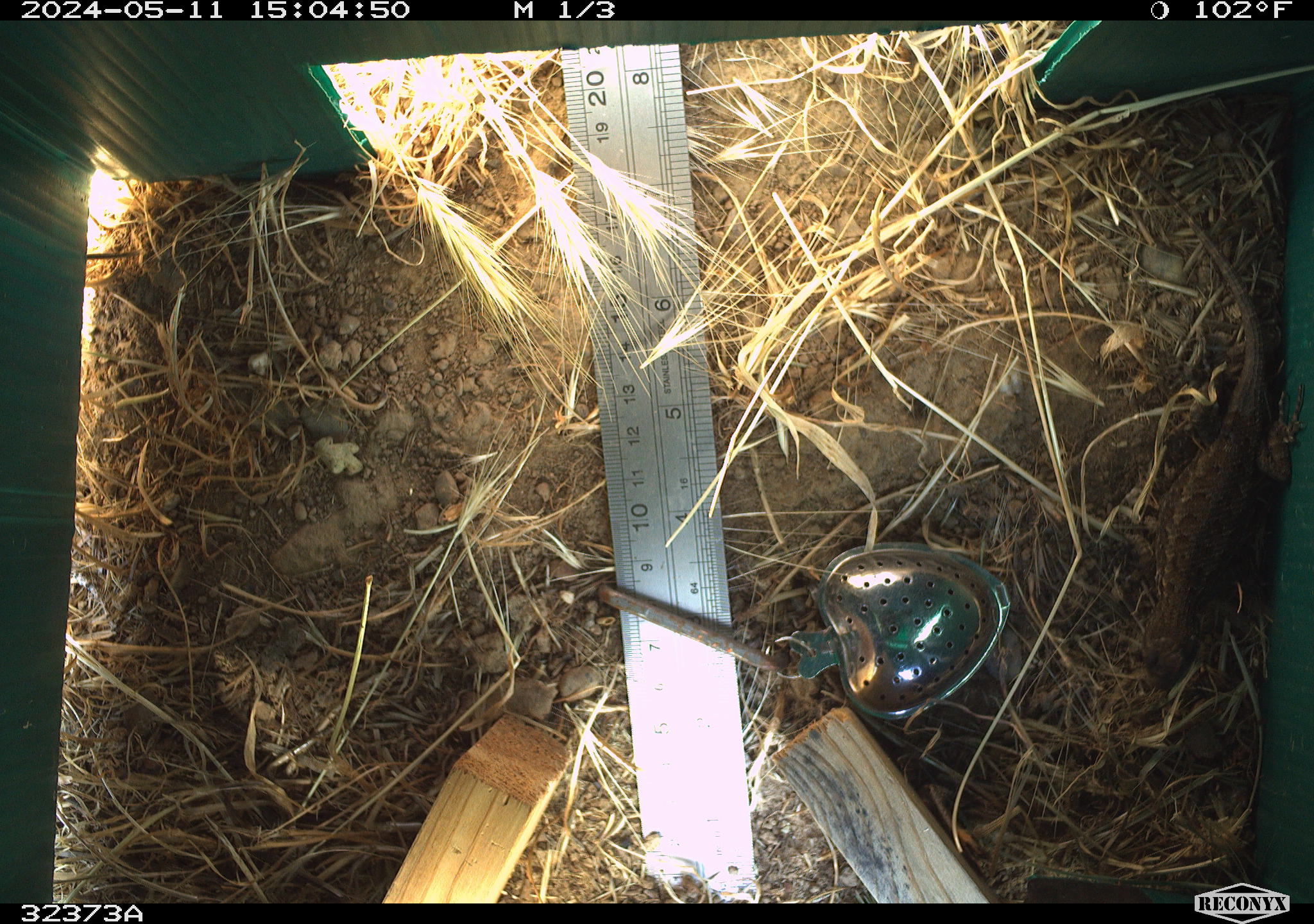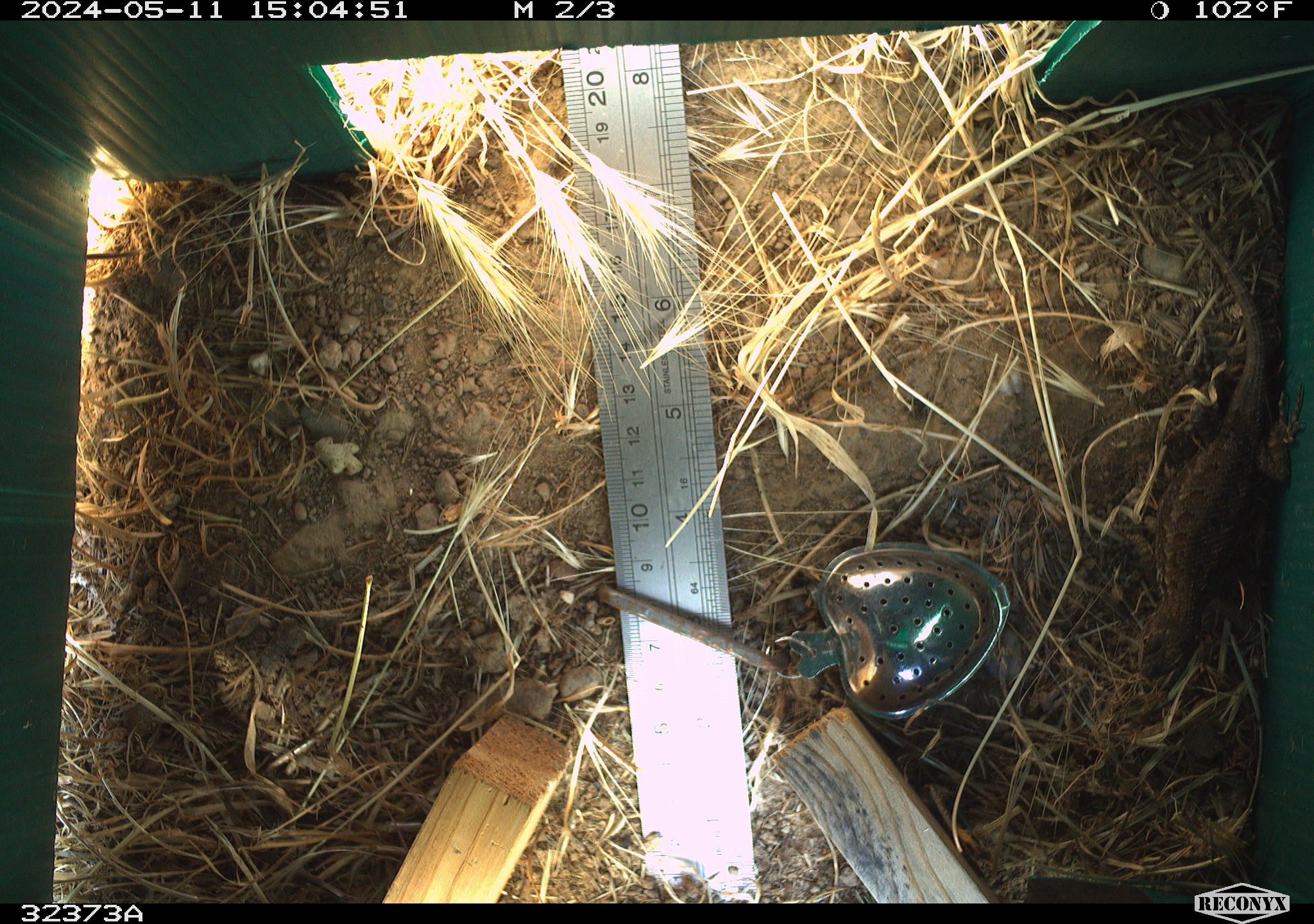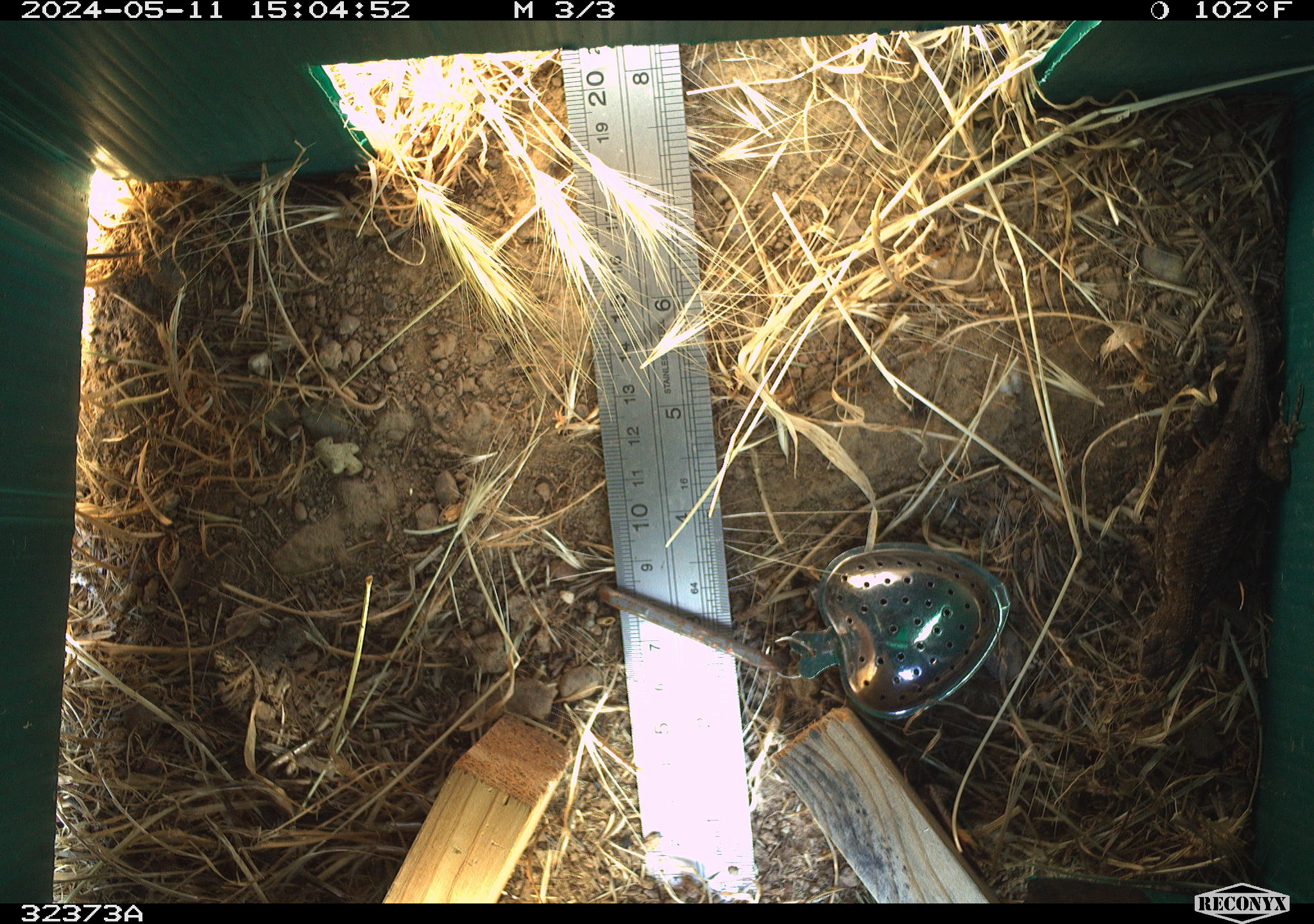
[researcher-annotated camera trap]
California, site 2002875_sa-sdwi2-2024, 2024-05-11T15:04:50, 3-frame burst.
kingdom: Animalia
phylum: Chordata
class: Reptilia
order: Squamata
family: Phrynosomatidae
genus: Sceloporus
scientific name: Sceloporus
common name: spiny lizards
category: sceloporus species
Sceloporus species (spiny lizards) (Sceloporus).